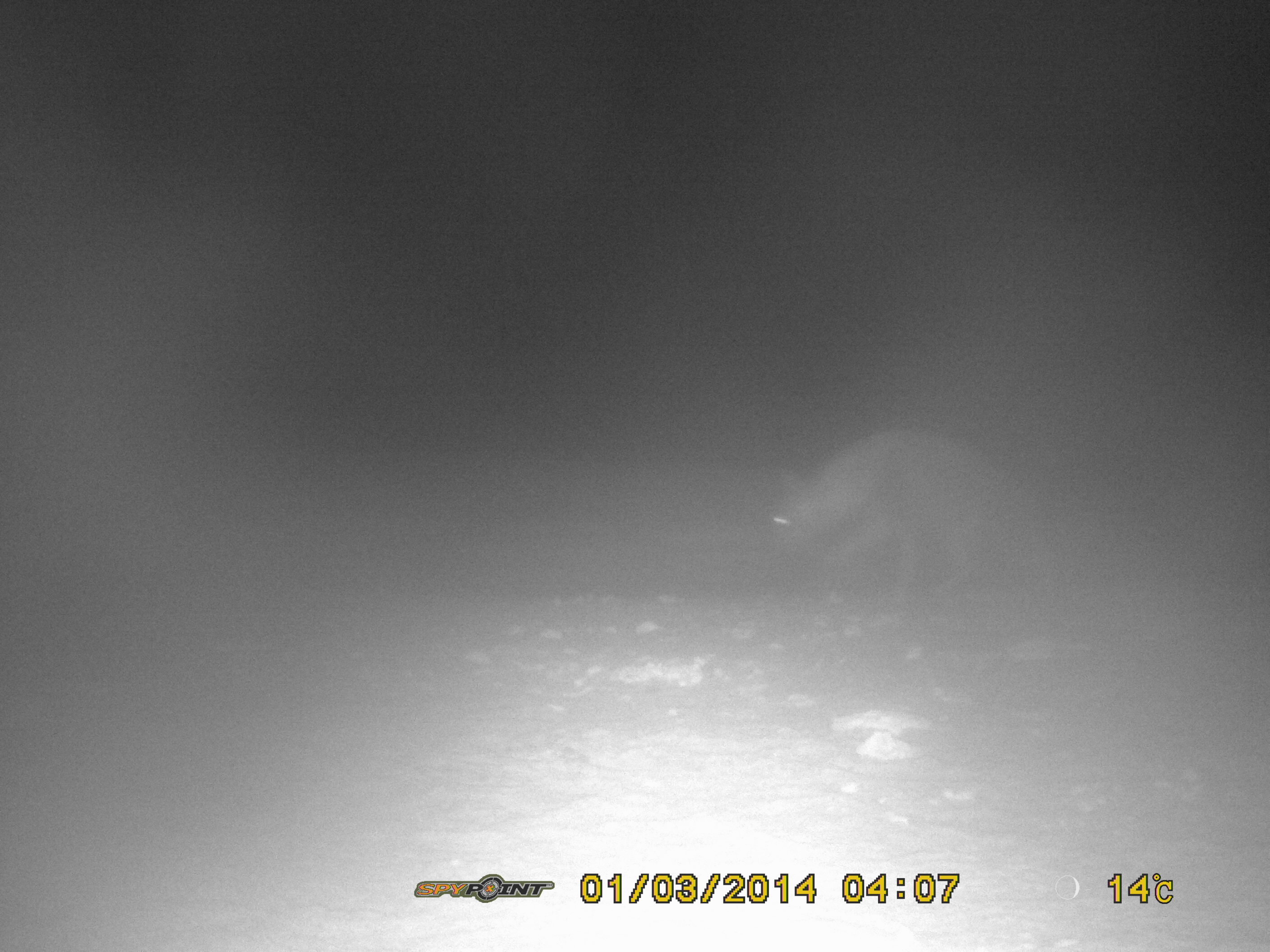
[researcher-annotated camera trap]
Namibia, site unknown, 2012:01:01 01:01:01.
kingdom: Animalia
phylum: Chordata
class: Mammalia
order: Carnivora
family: Hyaenidae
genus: Parahyaena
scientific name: Parahyaena brunnea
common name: brown hyena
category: hyaena brunnea